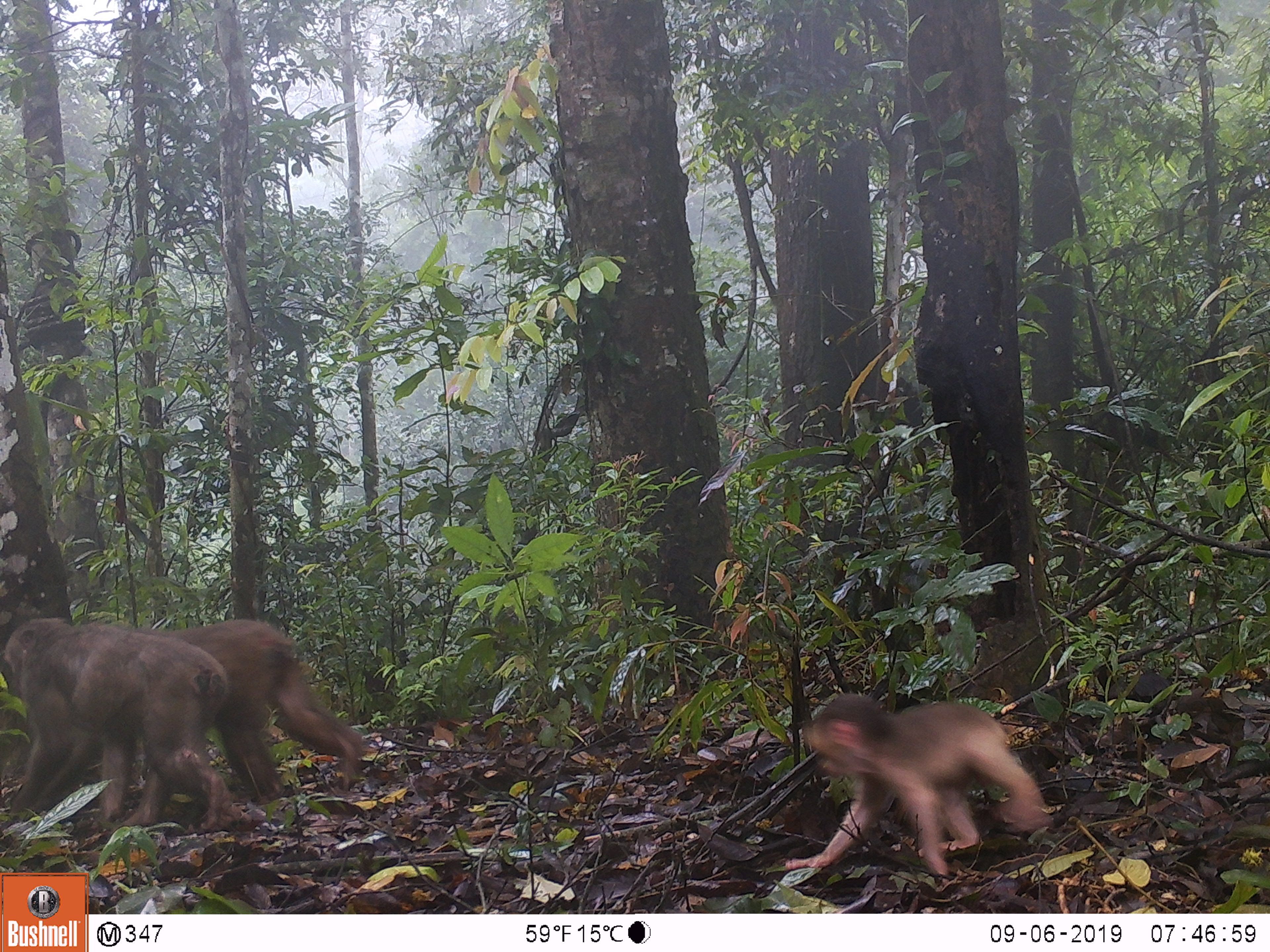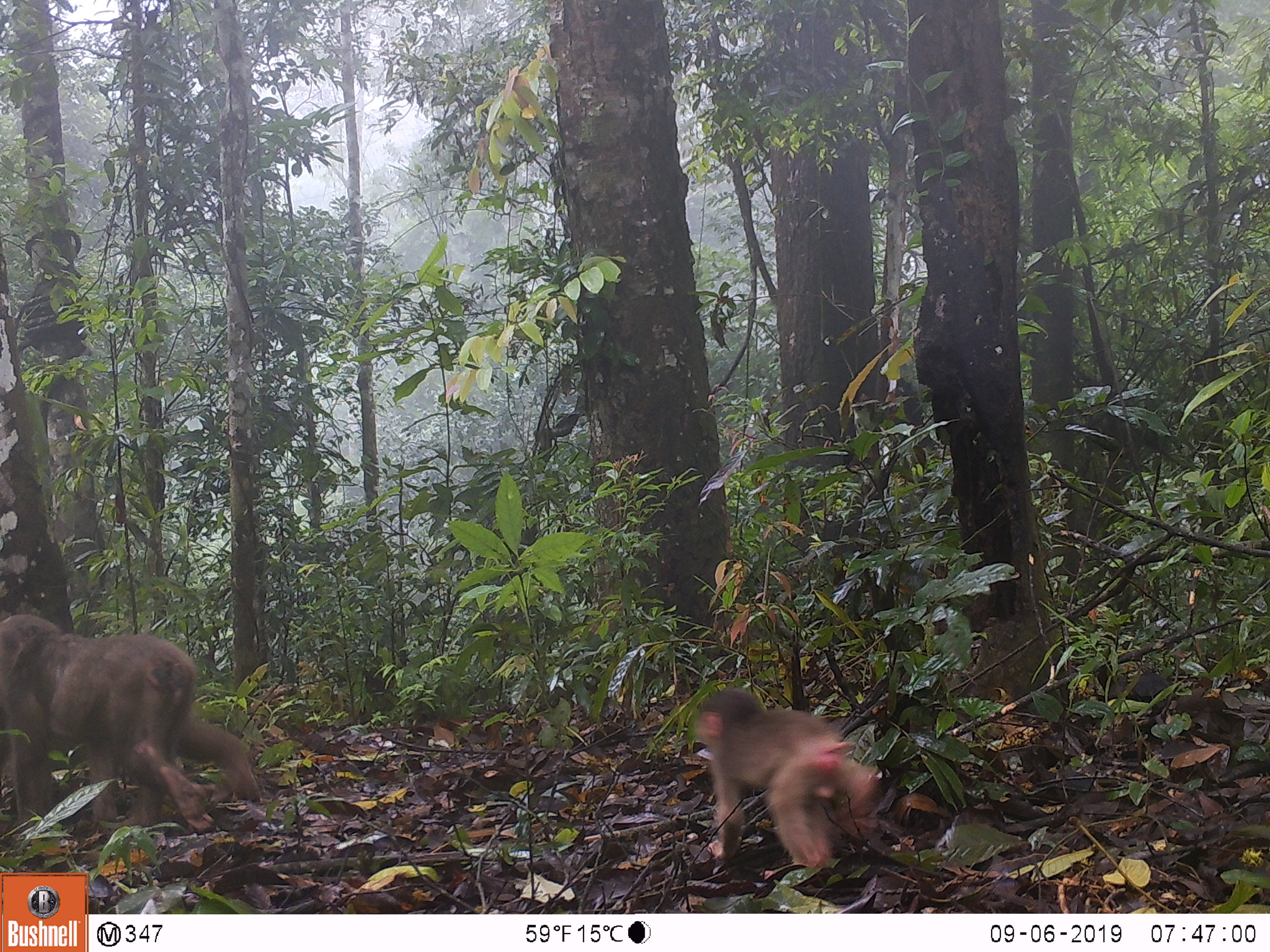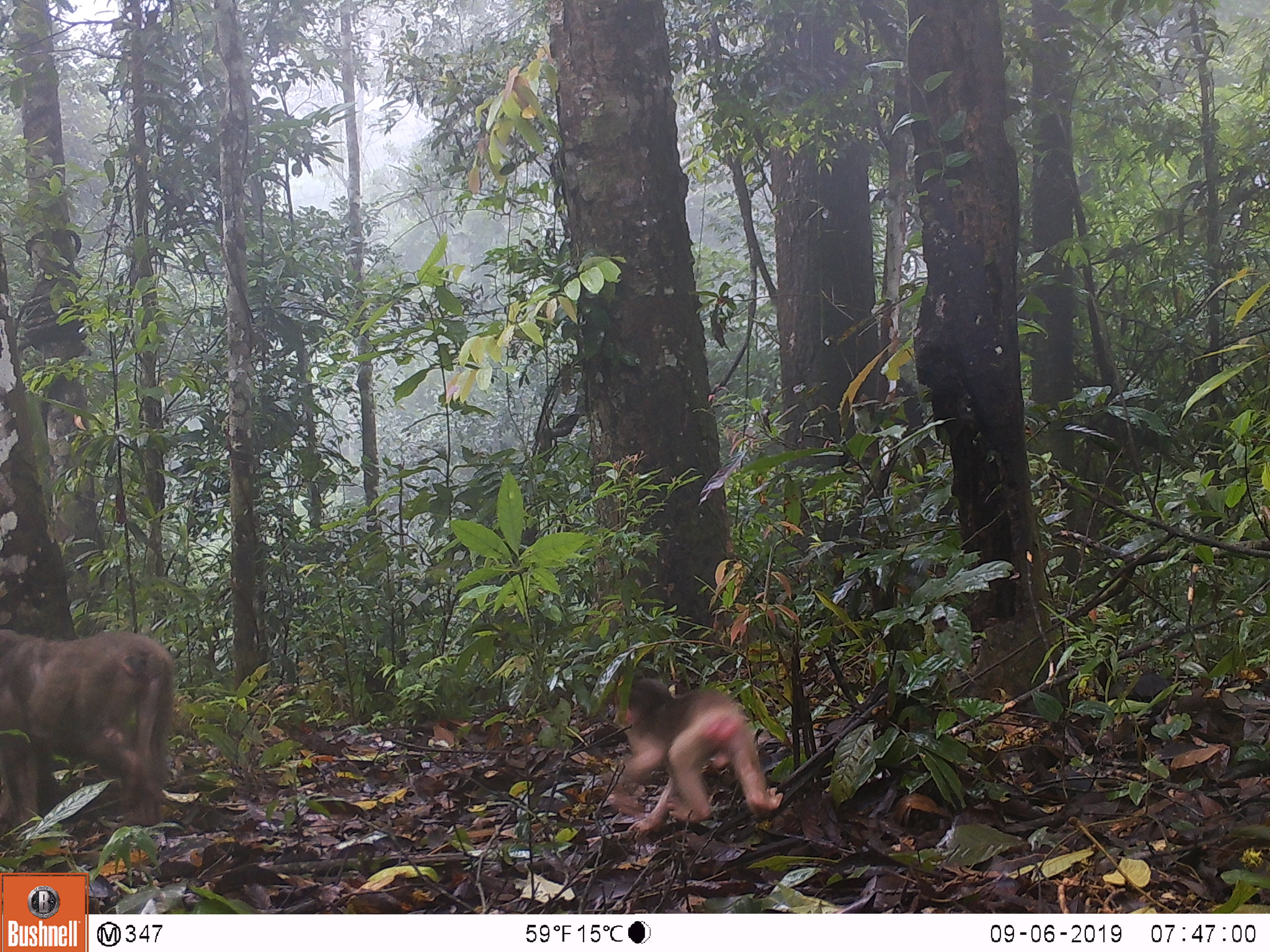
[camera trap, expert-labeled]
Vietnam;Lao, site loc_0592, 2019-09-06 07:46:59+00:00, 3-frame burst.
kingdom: Animalia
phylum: Chordata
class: Mammalia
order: Primates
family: Cercopithecidae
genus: Macaca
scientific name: Macaca arctoides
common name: stump-tailed macaque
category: stump tailed macaque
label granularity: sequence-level